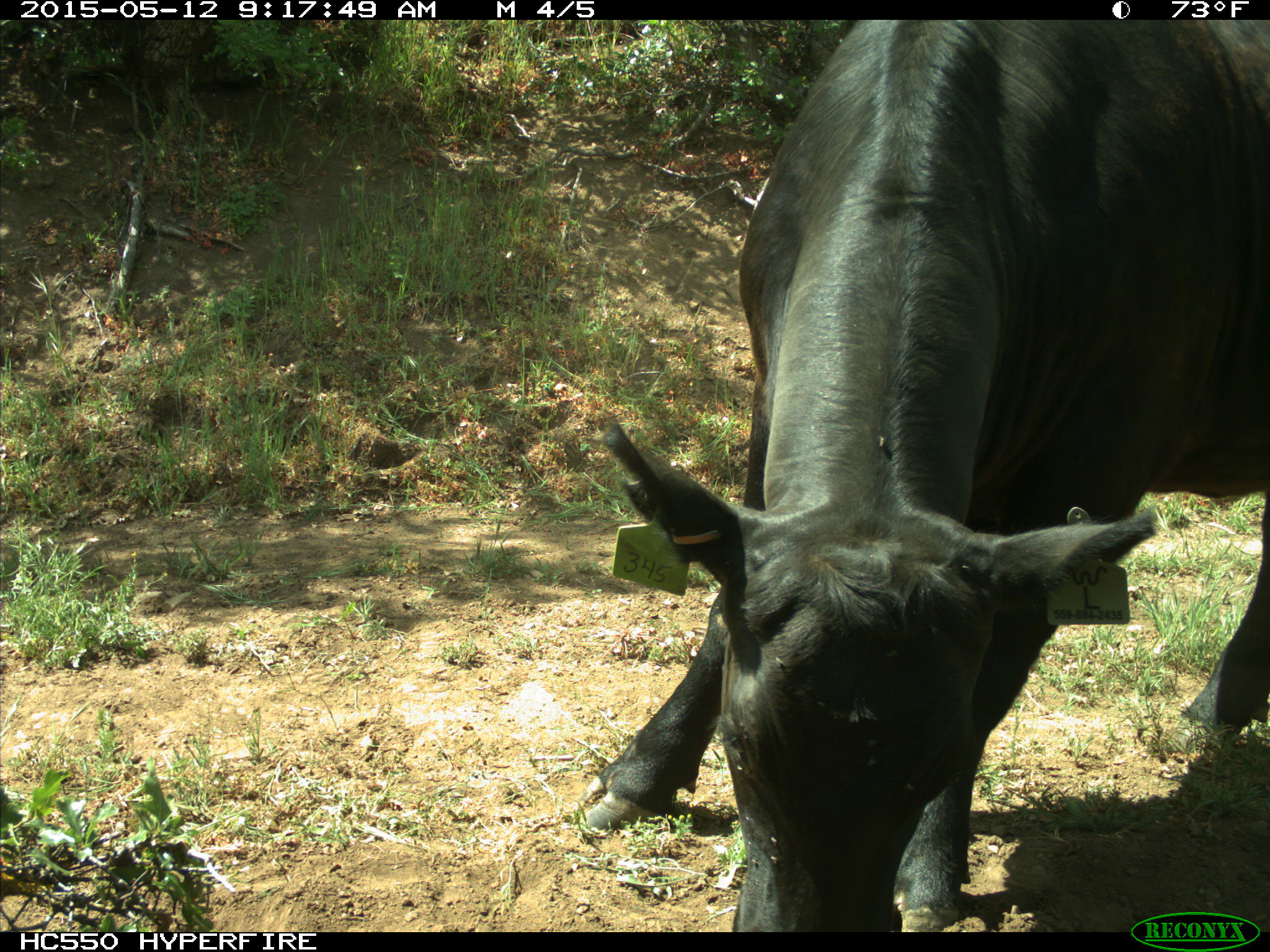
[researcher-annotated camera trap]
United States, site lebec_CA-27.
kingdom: Animalia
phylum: Chordata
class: Mammalia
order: Artiodactyla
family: Bovidae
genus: Bos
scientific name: Bos taurus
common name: domestic cow